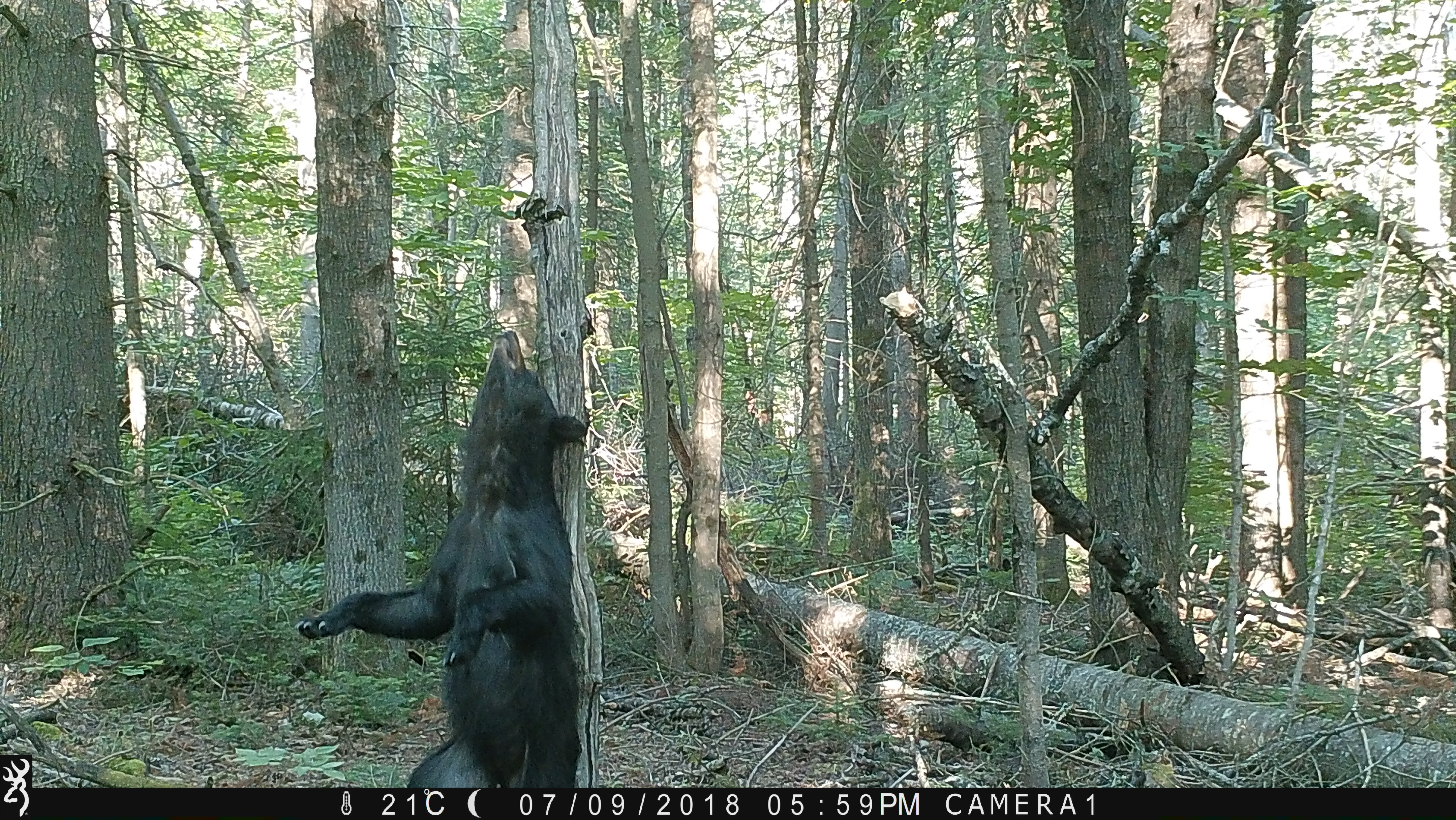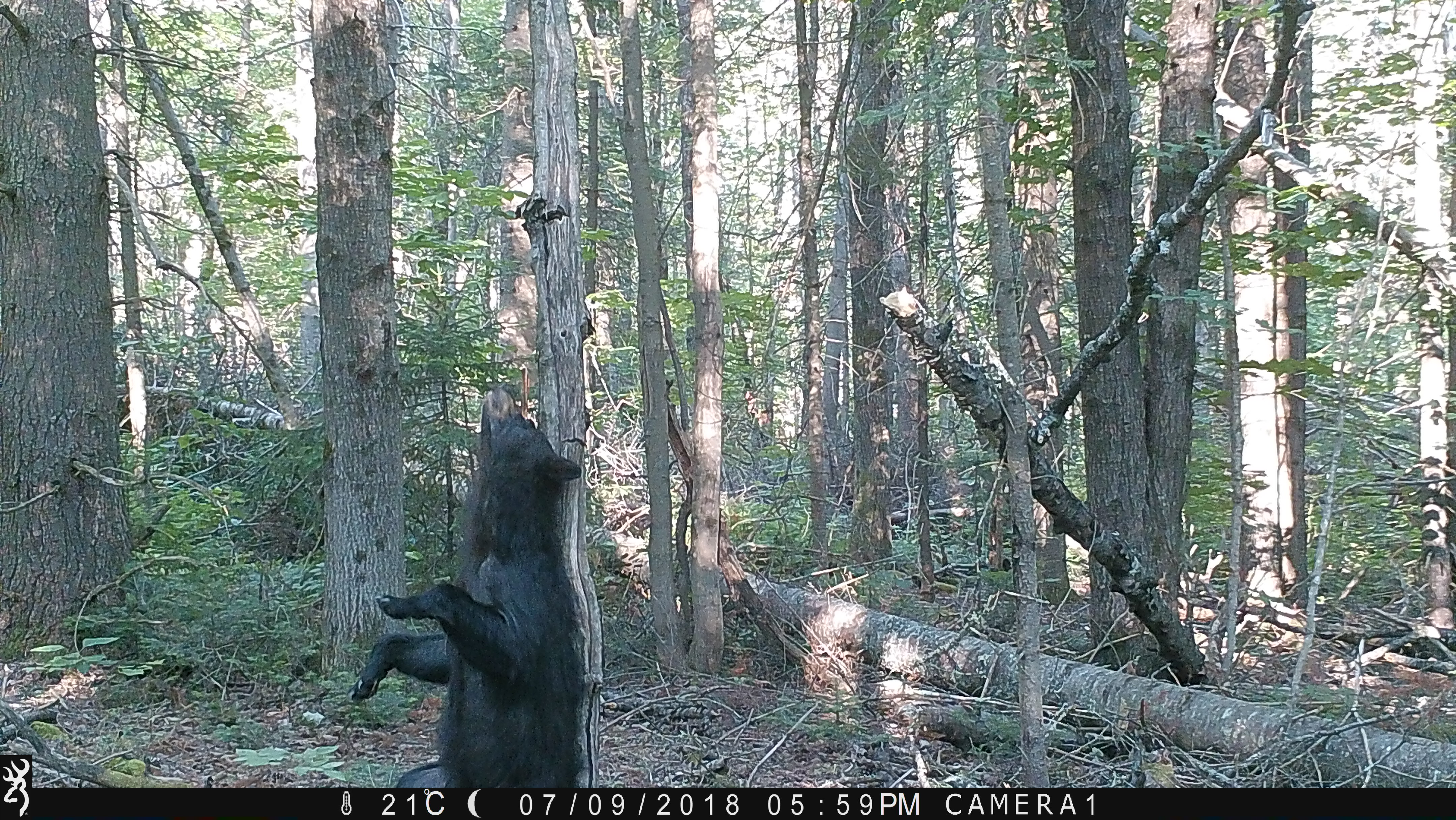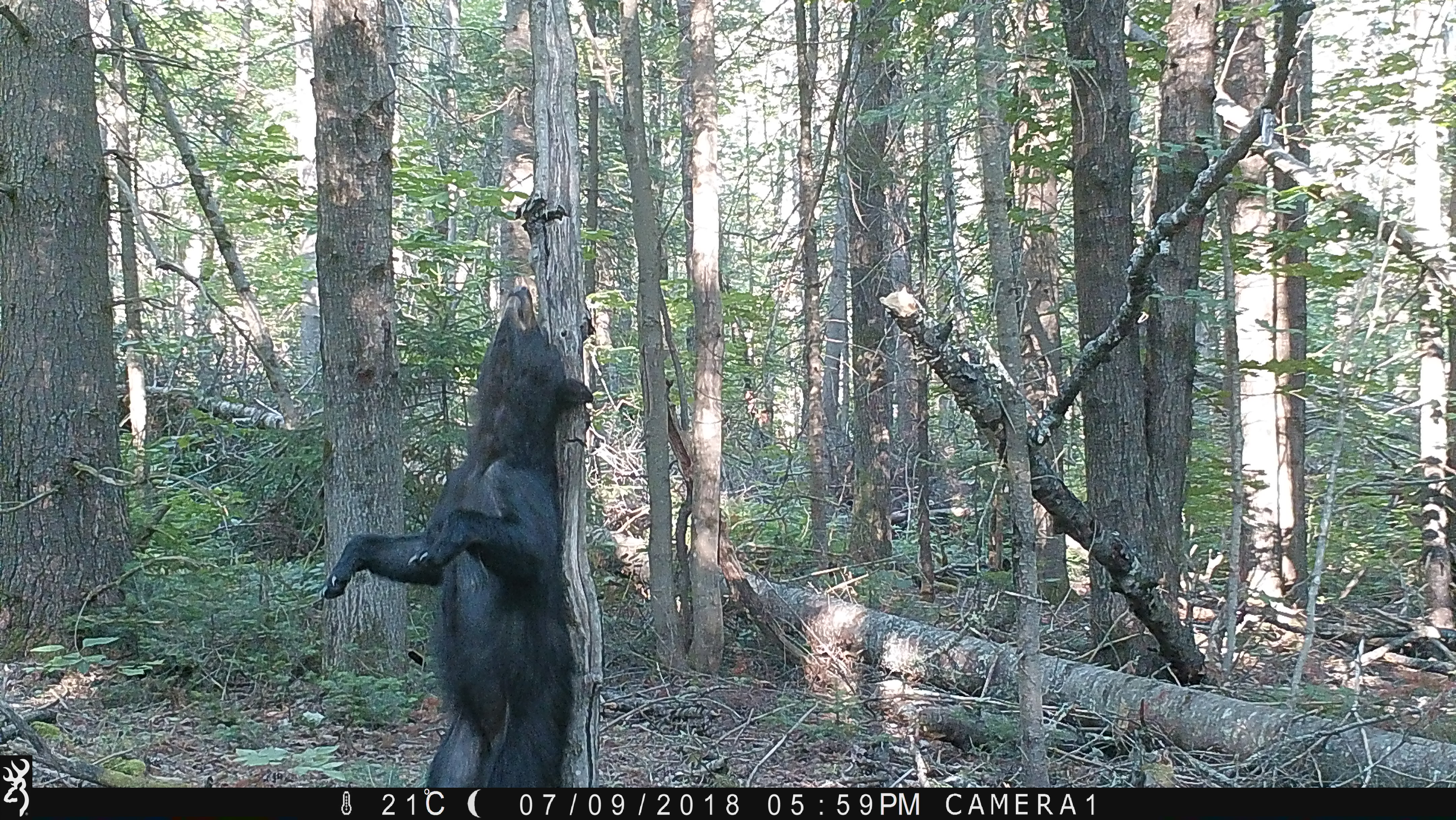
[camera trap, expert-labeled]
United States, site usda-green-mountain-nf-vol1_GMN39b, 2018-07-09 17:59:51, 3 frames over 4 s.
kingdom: Animalia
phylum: Chordata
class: Mammalia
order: Carnivora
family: Ursidae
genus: Ursus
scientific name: Ursus americanus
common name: black bear